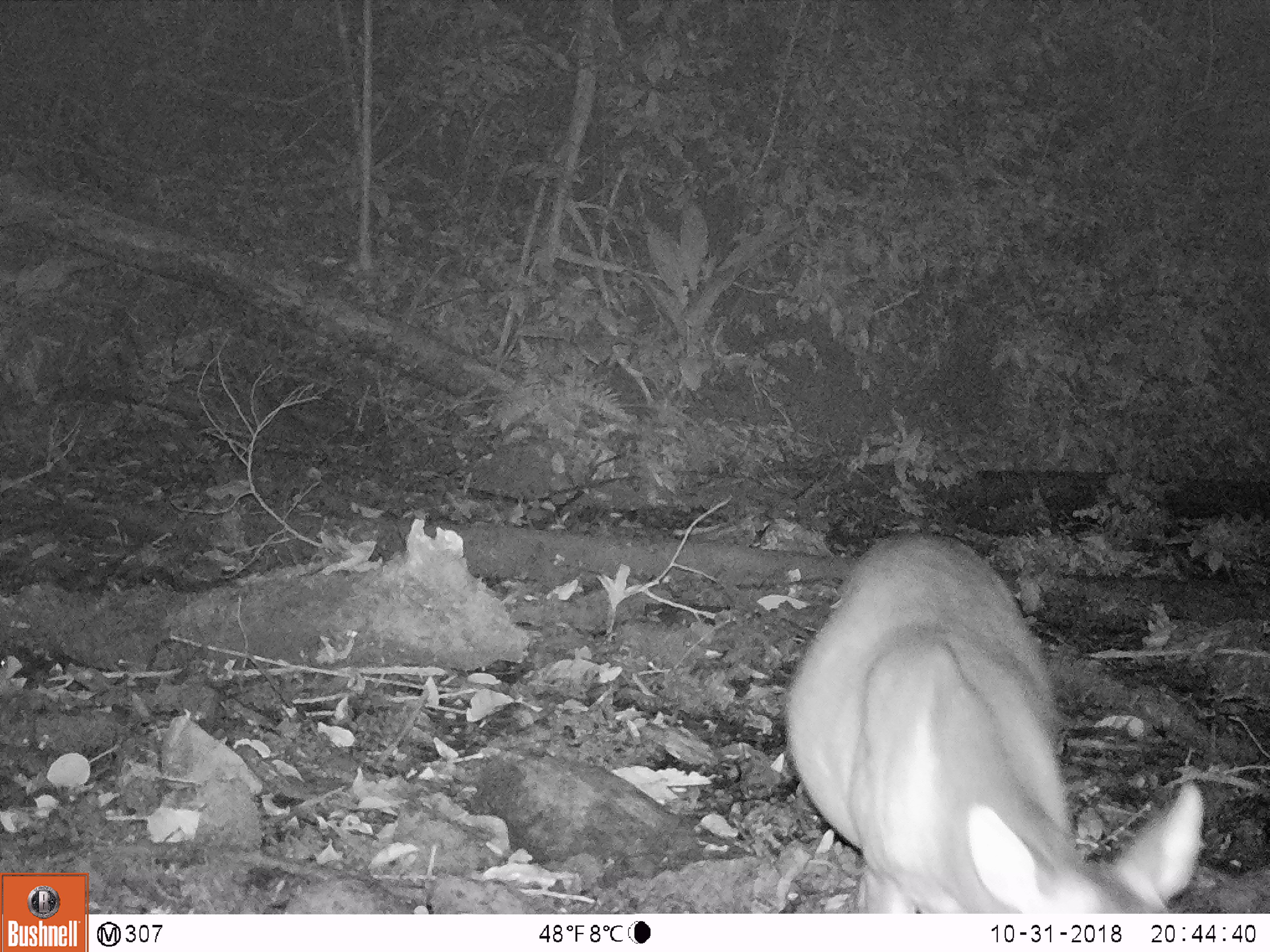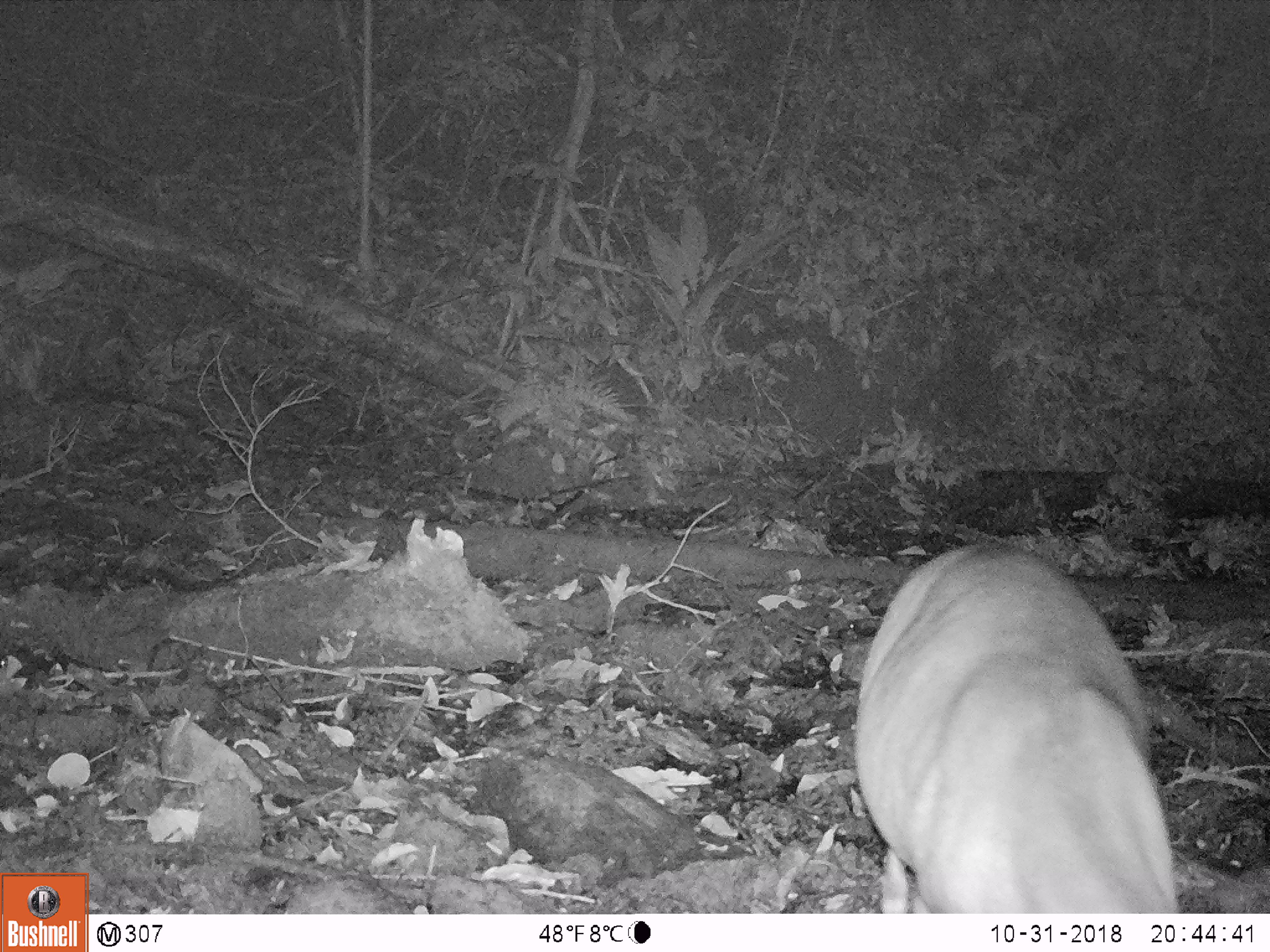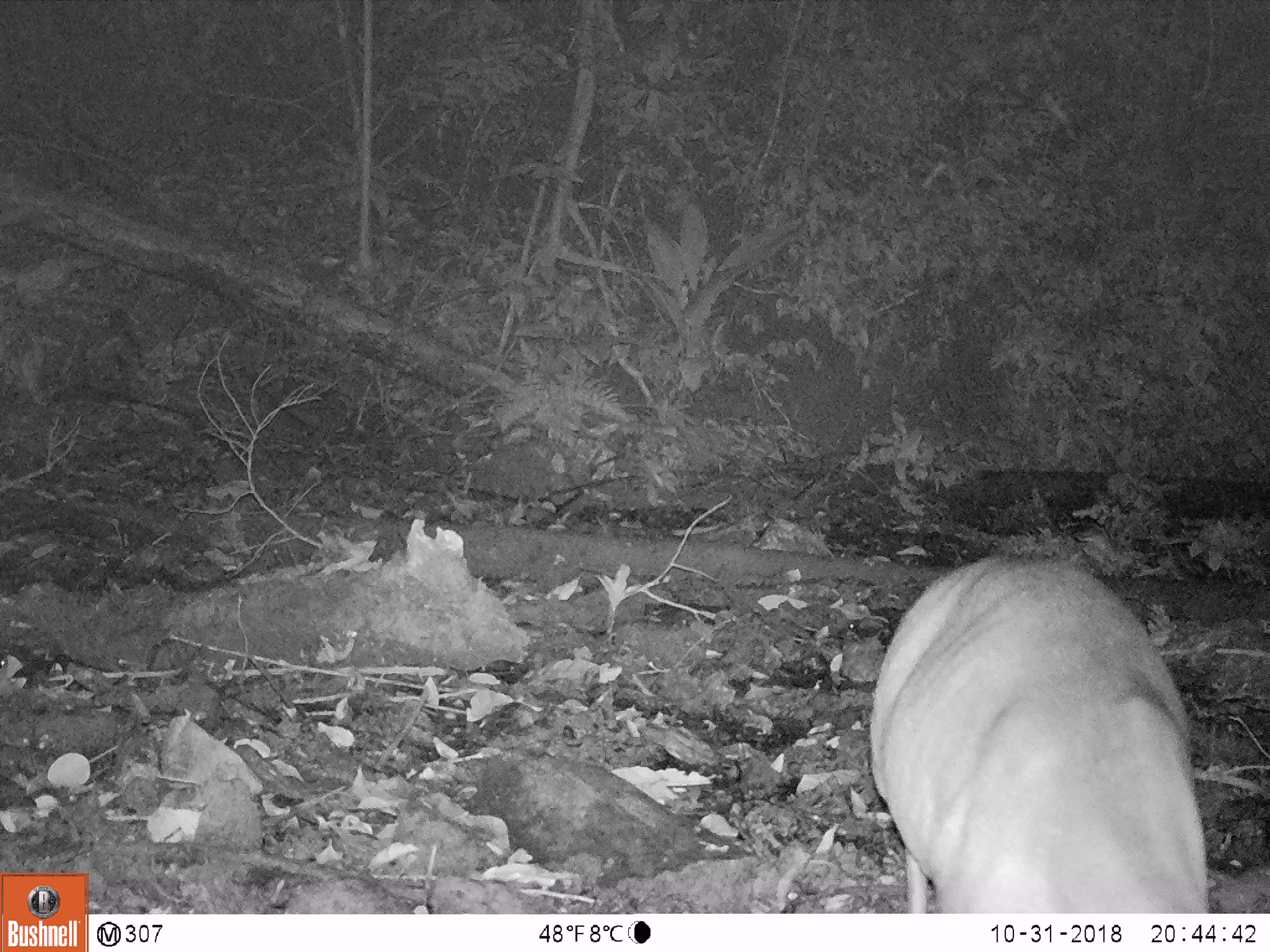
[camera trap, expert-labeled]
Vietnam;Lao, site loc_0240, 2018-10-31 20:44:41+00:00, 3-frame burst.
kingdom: Animalia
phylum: Chordata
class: Mammalia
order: Artiodactyla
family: Cervidae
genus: Muntiacus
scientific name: Muntiacus vuquangensis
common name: large-antlered muntjac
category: large antlered muntjac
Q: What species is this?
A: Large antlered muntjac (large-antlered muntjac) (Muntiacus vuquangensis).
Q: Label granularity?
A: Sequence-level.